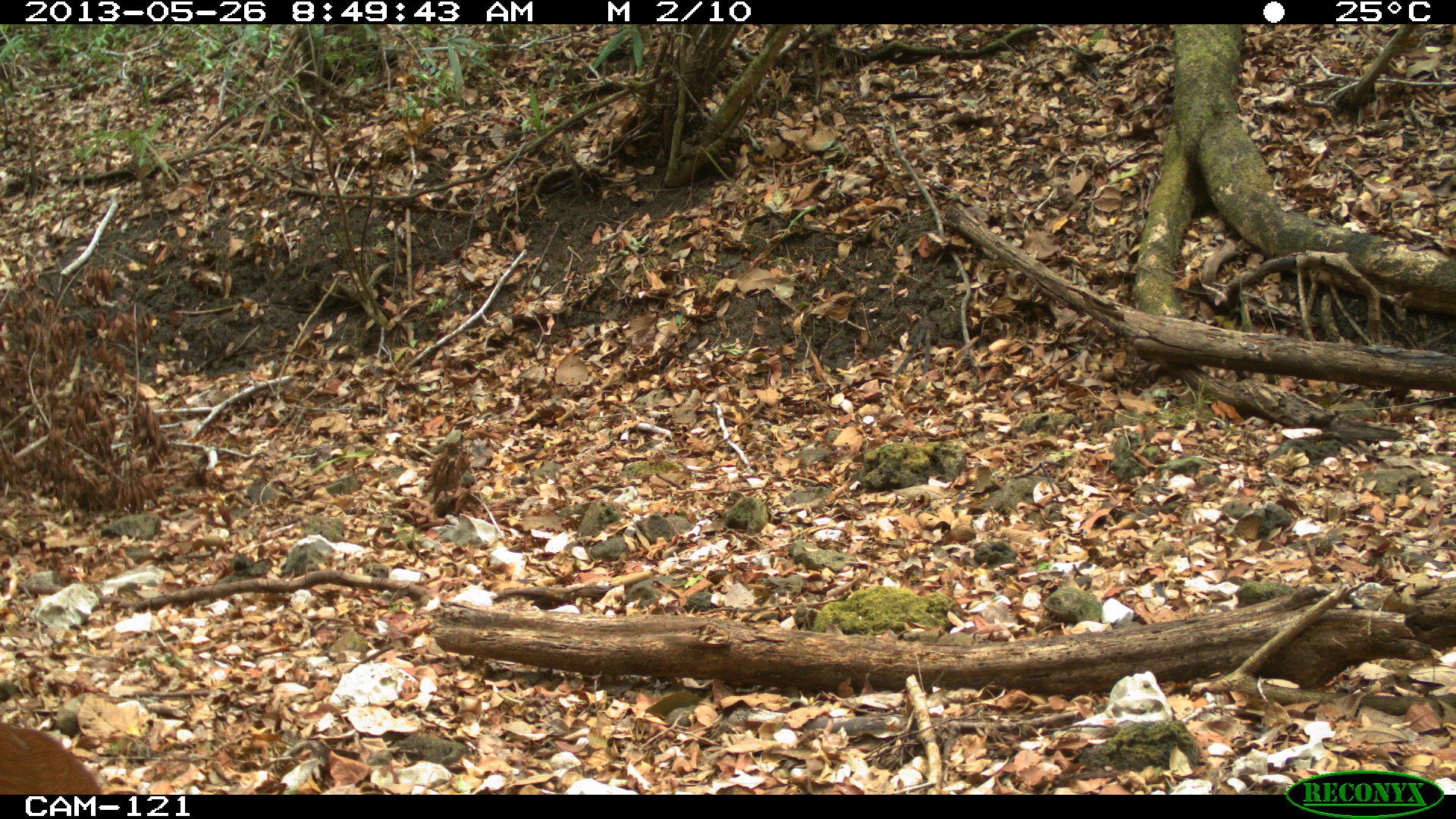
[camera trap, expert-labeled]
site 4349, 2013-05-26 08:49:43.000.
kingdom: Animalia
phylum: Chordata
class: Mammalia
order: Artiodactyla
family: Cervidae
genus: Mazama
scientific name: Mazama temama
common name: central american red brocket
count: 1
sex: male